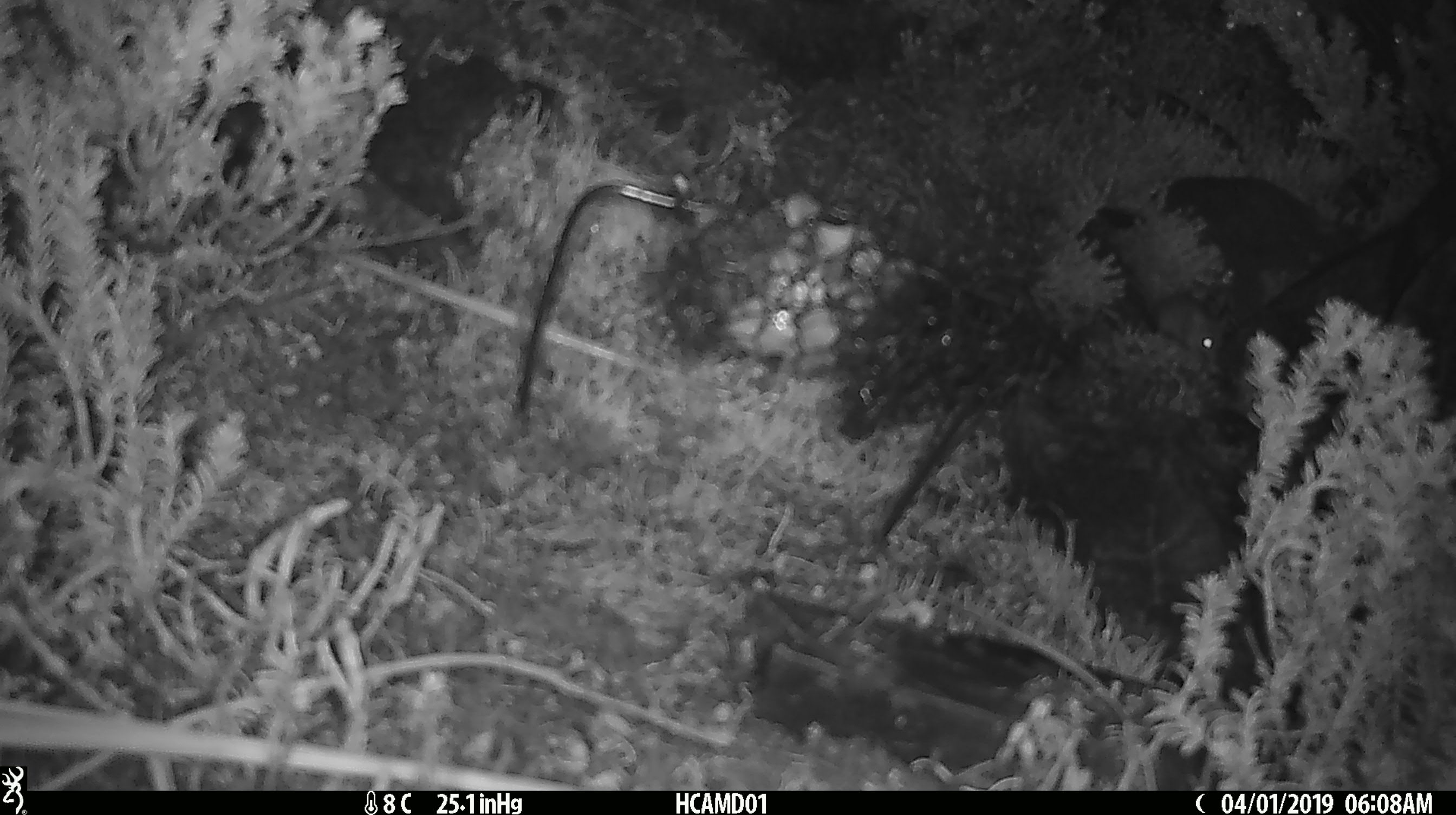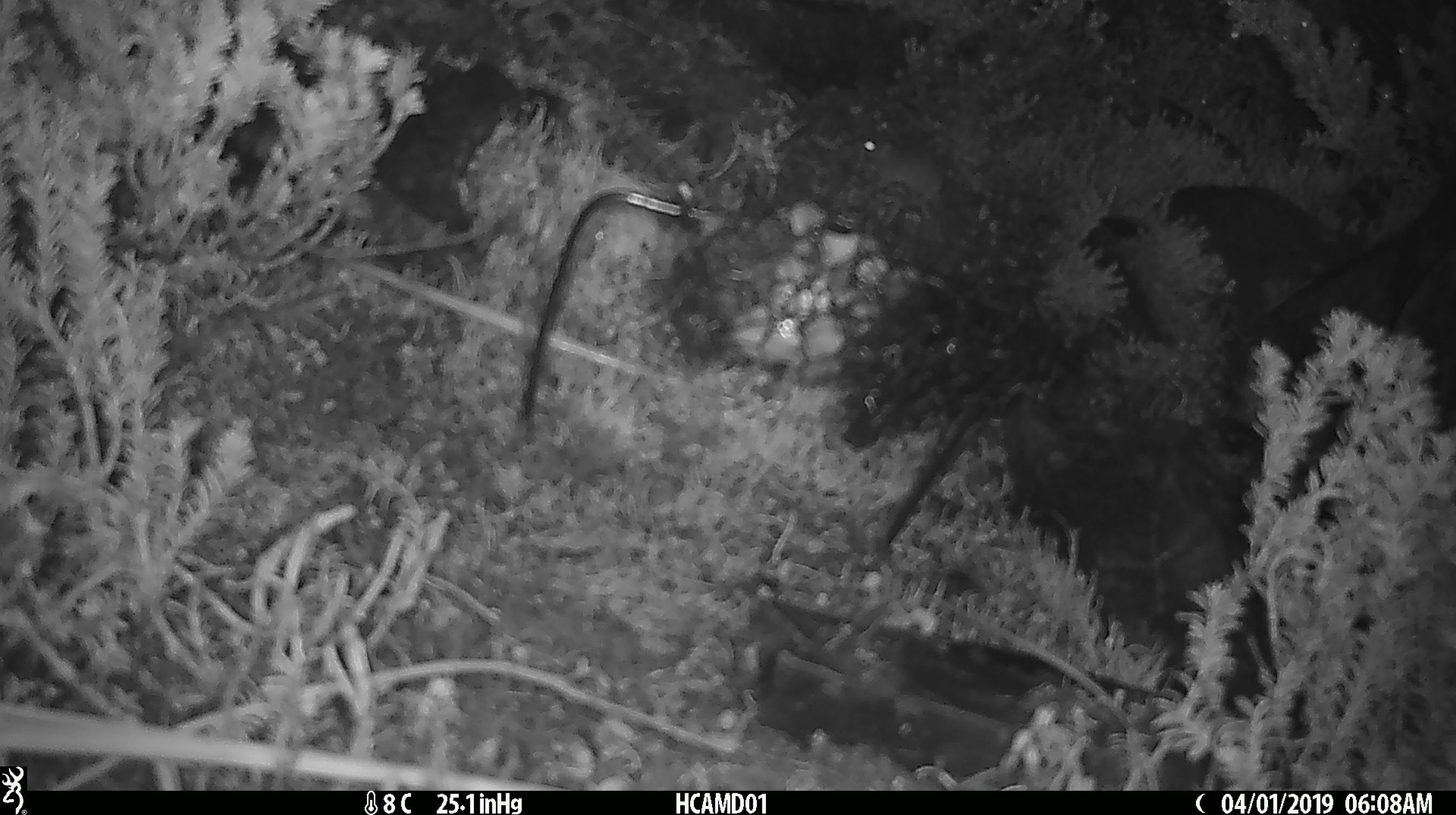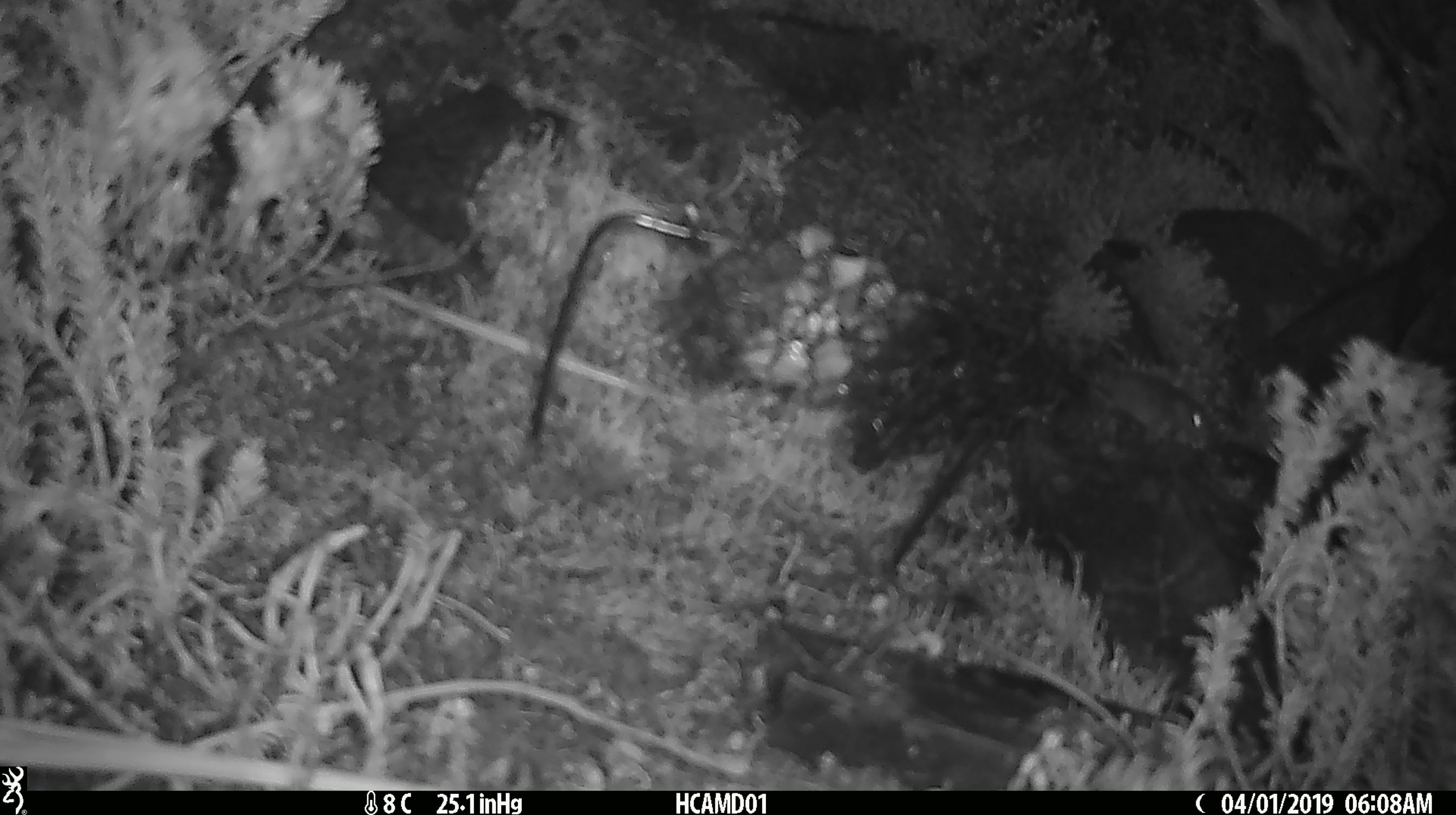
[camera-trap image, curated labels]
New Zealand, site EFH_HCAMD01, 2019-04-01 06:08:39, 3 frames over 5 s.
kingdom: Animalia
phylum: Chordata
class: Mammalia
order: Rodentia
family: Muridae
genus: Mus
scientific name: Mus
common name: mouse